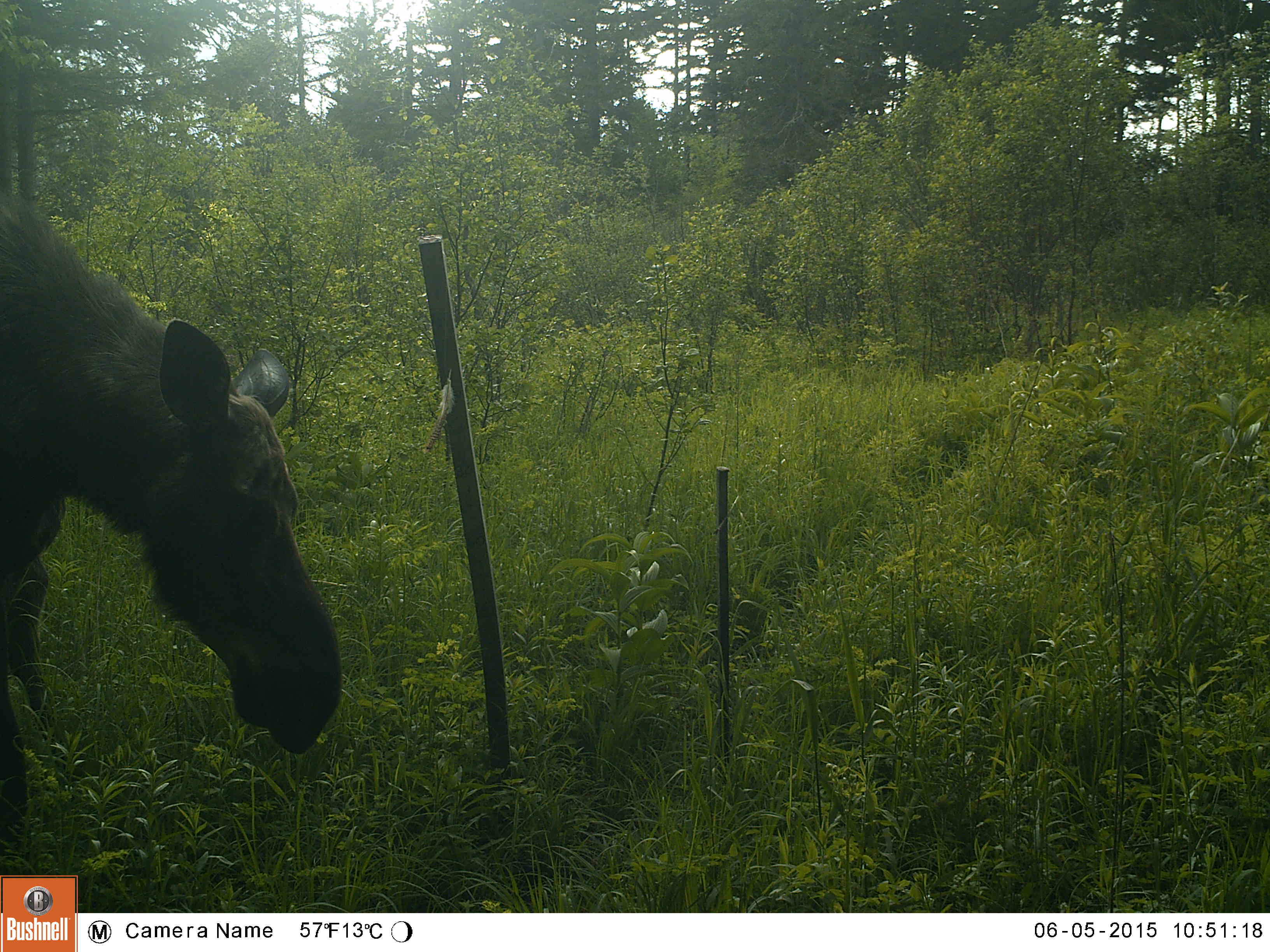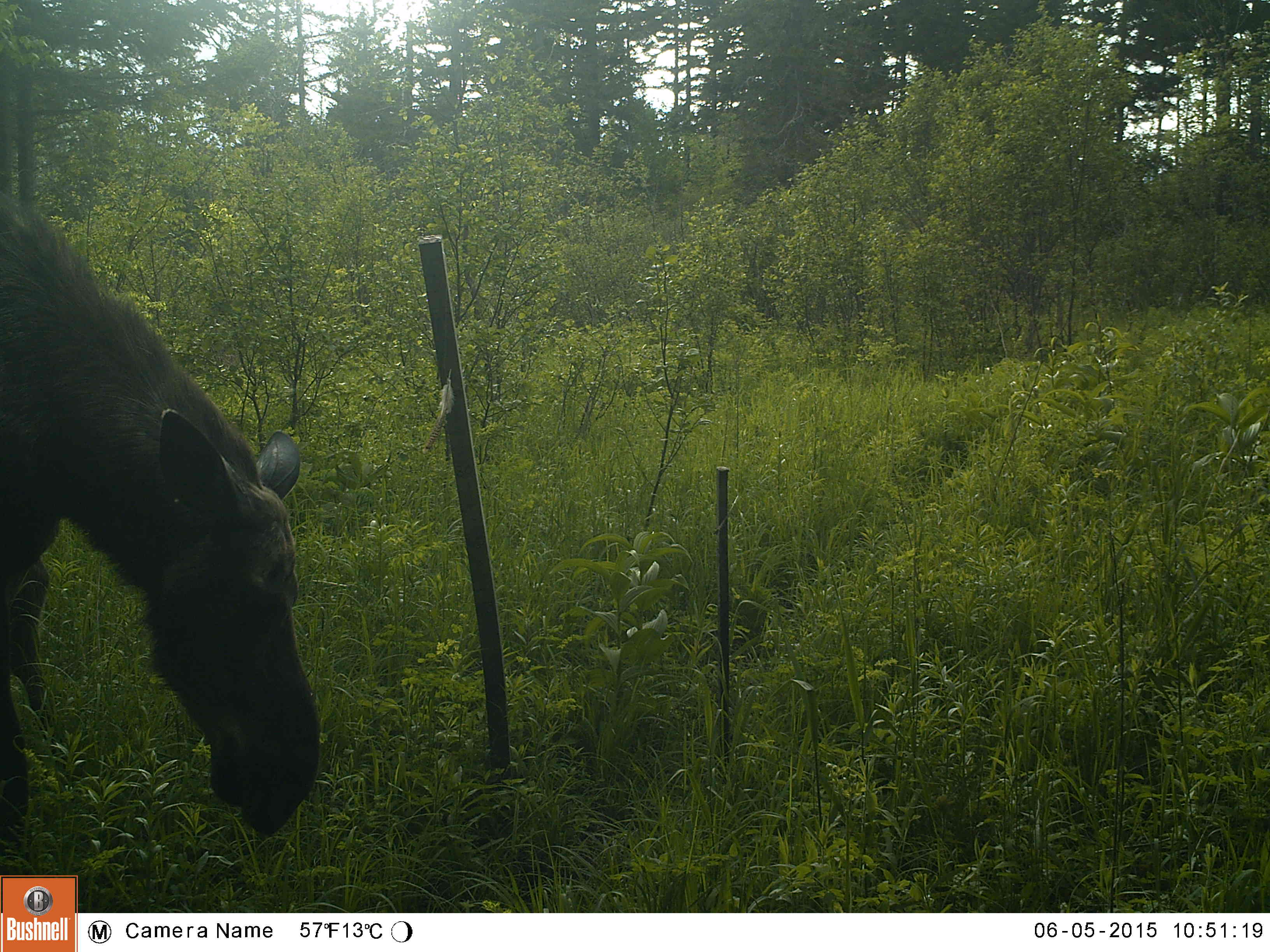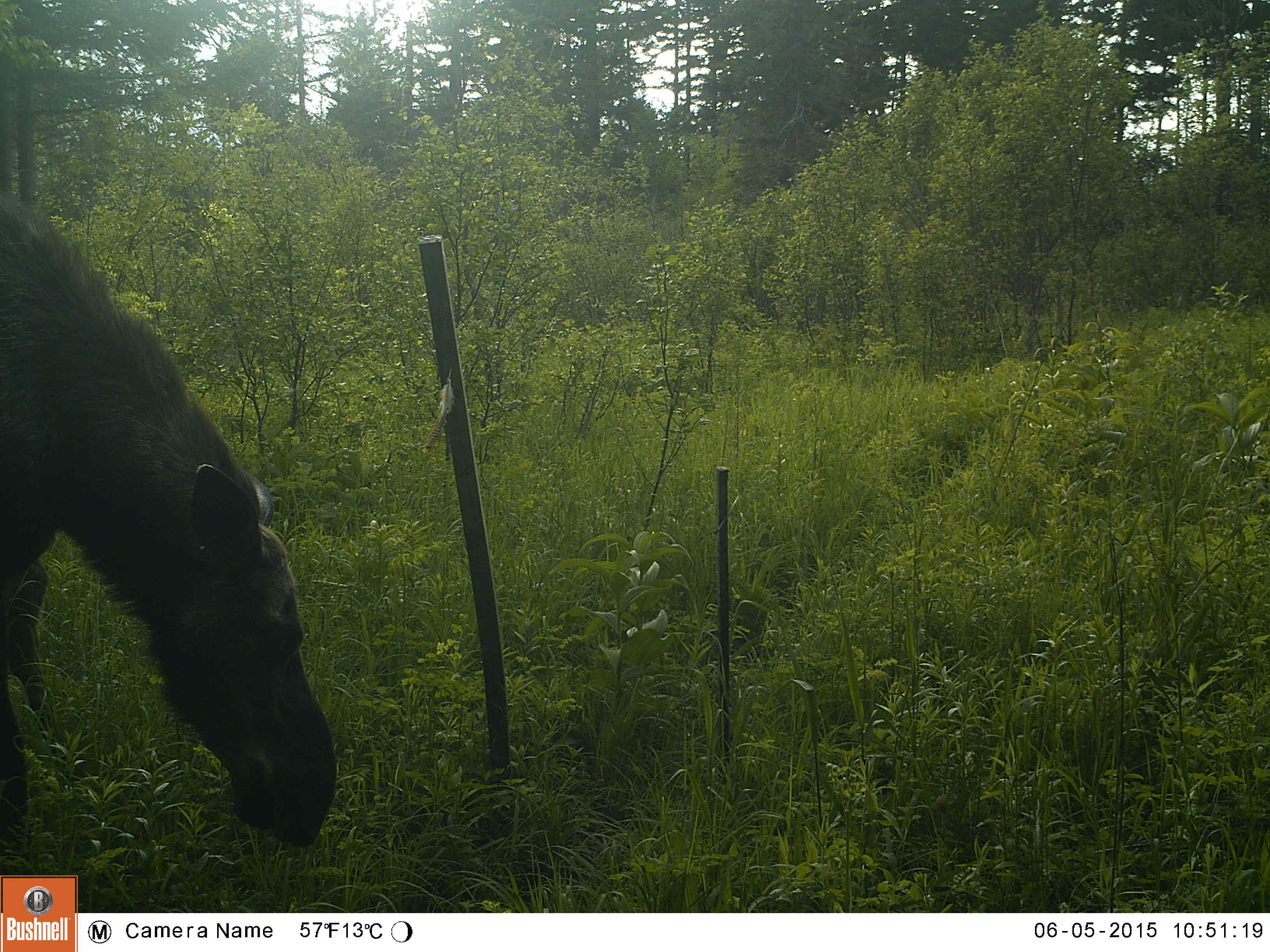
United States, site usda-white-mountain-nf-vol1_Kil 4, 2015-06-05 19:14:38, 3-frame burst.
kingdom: Animalia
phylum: Chordata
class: Mammalia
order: Artiodactyla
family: Cervidae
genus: Alces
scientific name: Alces alces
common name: moose